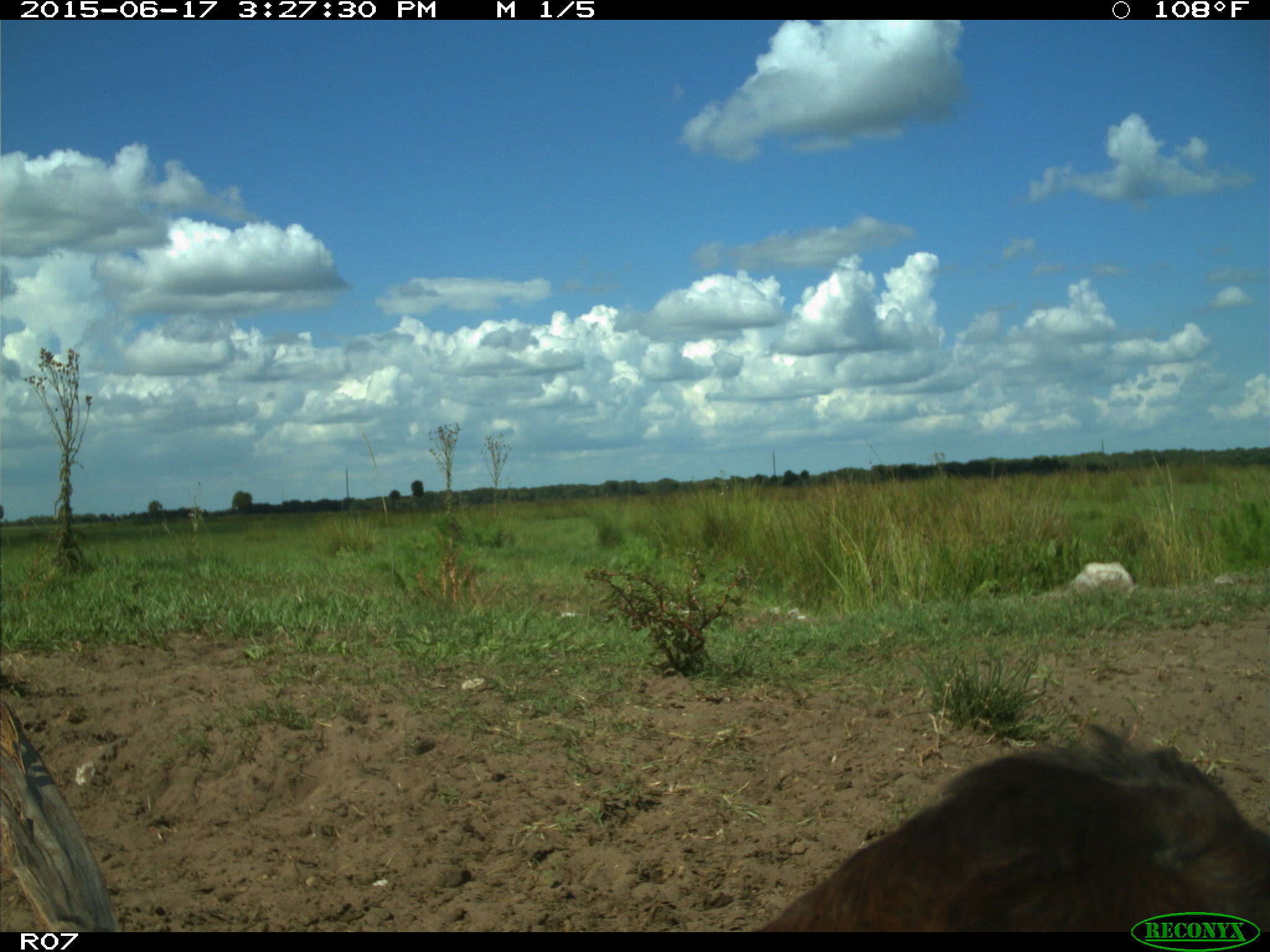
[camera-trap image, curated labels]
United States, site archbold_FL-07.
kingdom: Animalia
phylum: Chordata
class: Mammalia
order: Artiodactyla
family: Bovidae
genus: Bos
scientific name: Bos taurus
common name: domestic cow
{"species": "Bos taurus (domestic cow)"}